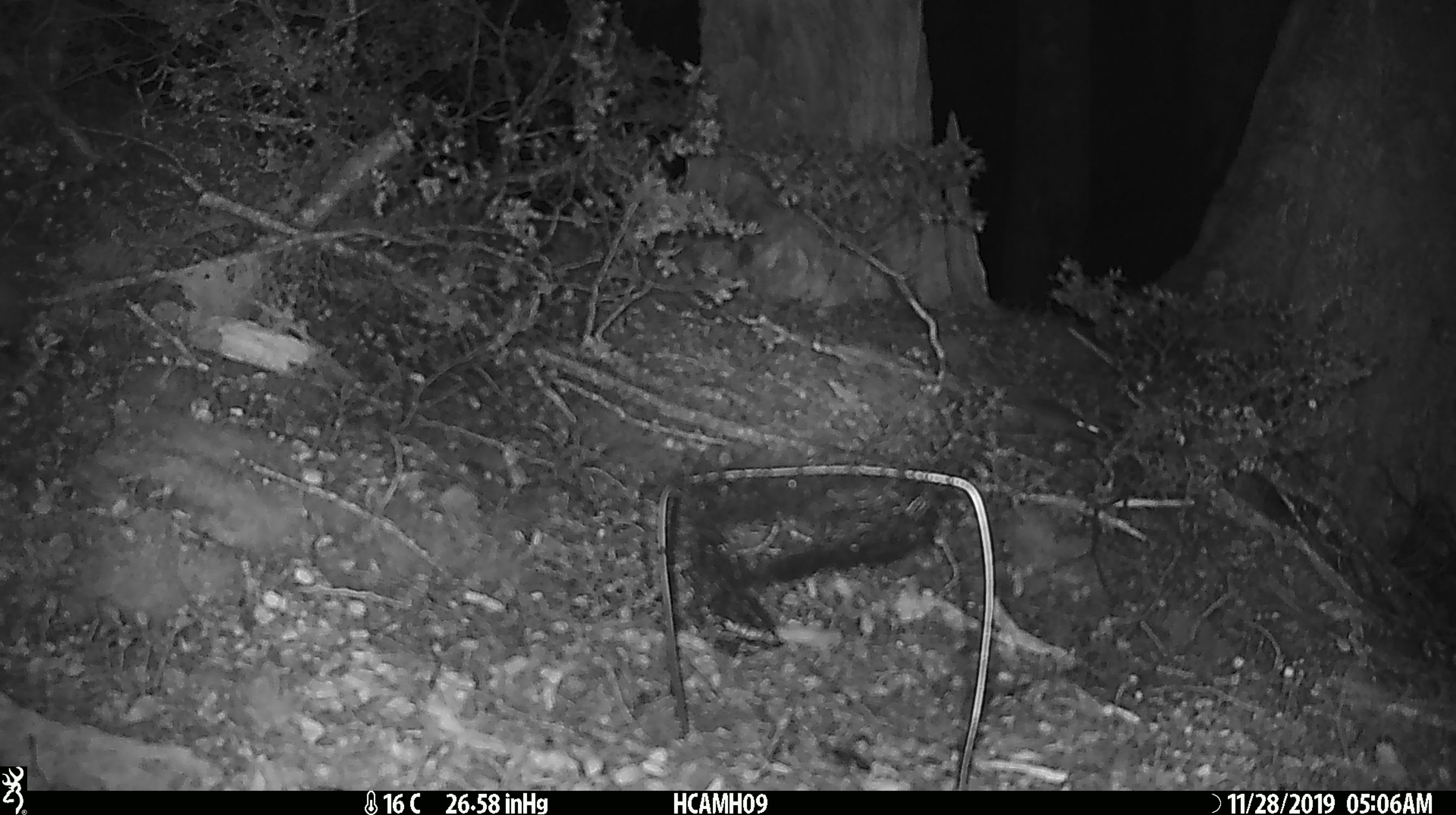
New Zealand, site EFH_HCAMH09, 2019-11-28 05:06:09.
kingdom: Animalia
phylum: Chordata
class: Mammalia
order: Rodentia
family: Muridae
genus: Mus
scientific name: Mus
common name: mouse